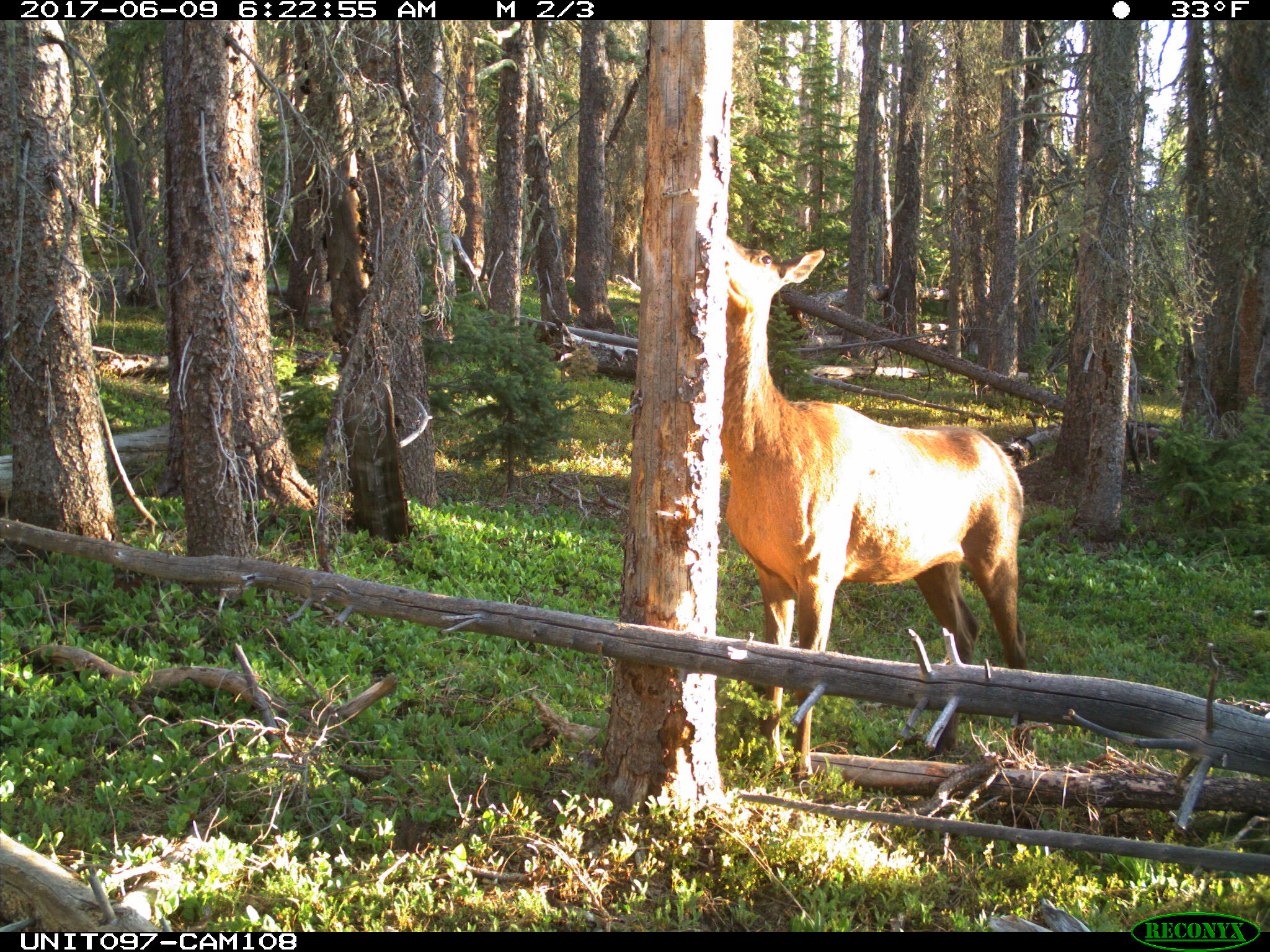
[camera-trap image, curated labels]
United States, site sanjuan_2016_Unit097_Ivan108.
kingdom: Animalia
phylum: Chordata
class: Mammalia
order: Artiodactyla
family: Cervidae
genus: Cervus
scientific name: Cervus elaphus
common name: red deer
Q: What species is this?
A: Cervus elaphus (red deer).